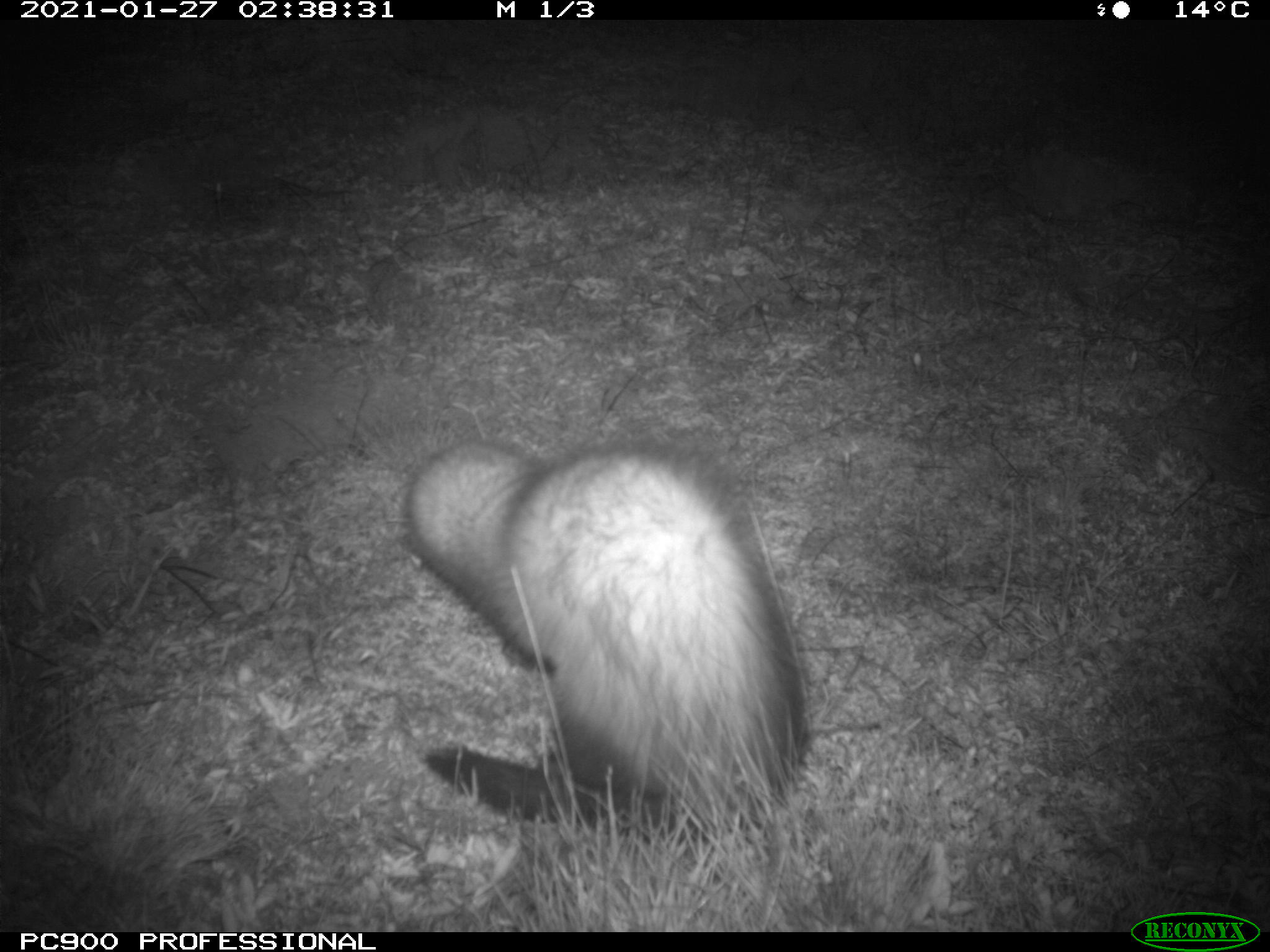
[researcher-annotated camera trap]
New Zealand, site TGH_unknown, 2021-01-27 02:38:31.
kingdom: Animalia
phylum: Chordata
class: Mammalia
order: Carnivora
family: Mustelidae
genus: Mustela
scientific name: Mustela furo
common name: ferret